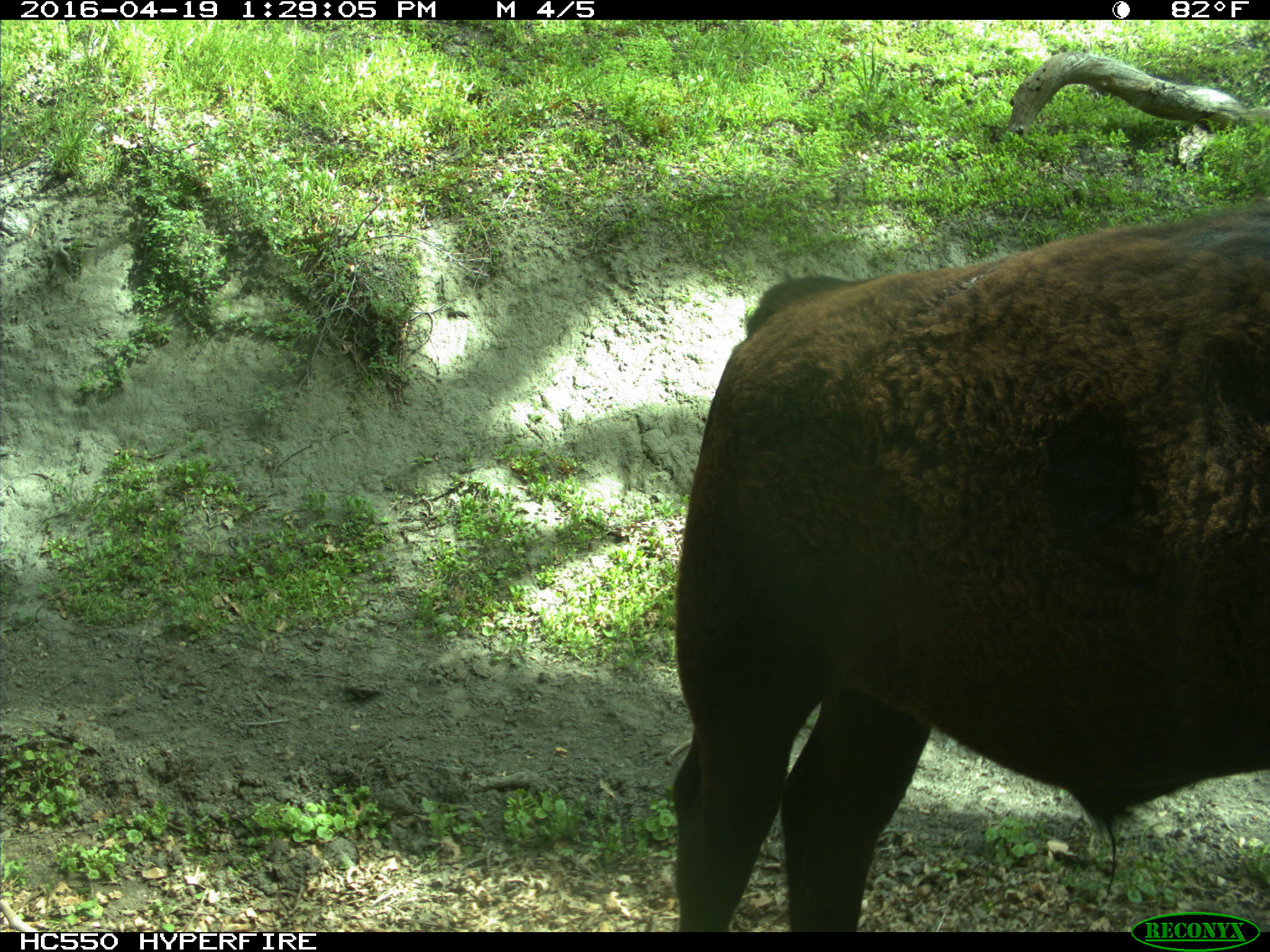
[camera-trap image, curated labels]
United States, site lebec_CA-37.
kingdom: Animalia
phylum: Chordata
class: Mammalia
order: Artiodactyla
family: Bovidae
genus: Bos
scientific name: Bos taurus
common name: domestic cow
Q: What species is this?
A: Bos taurus (domestic cow).